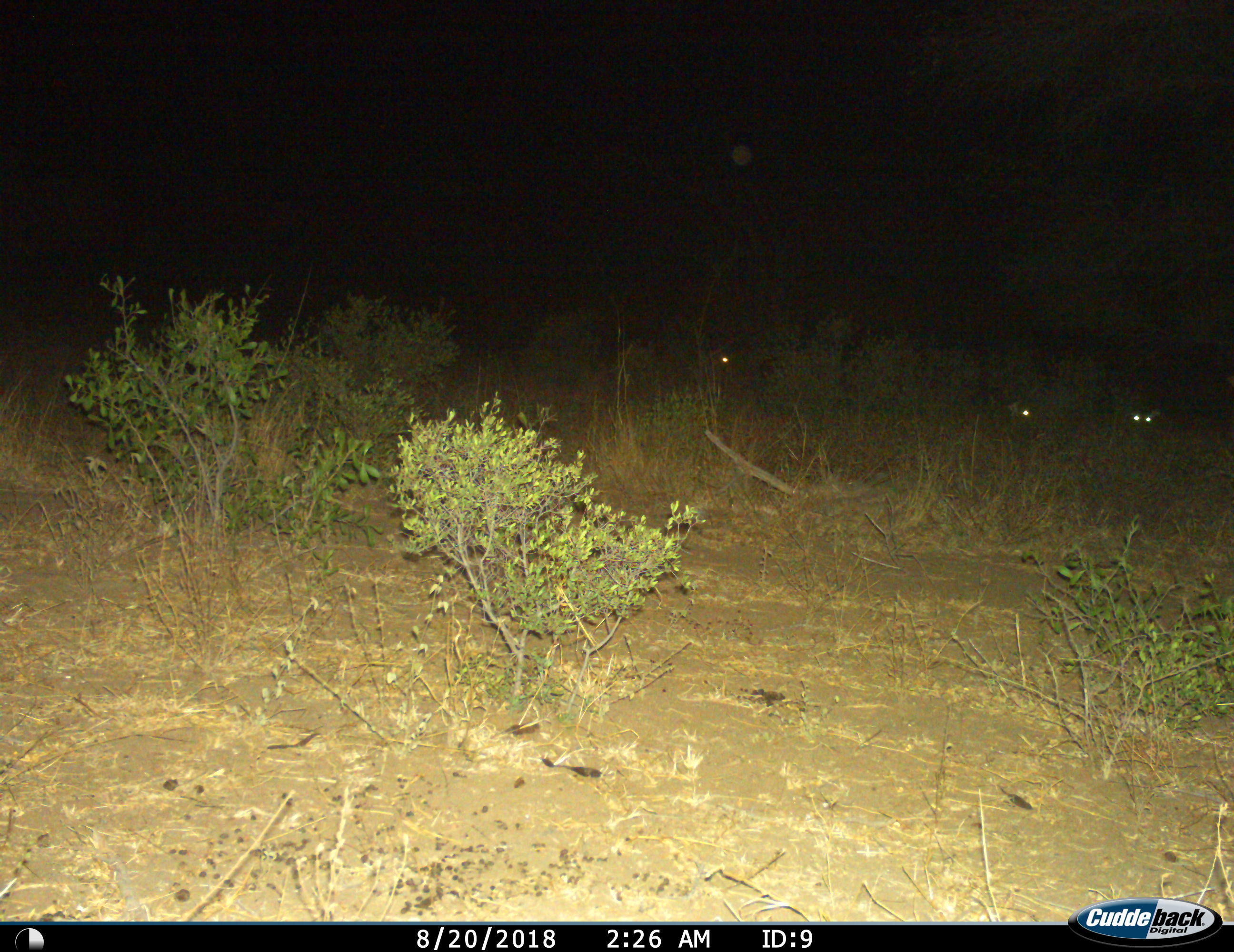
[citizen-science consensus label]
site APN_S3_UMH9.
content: unidentified animal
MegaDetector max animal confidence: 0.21